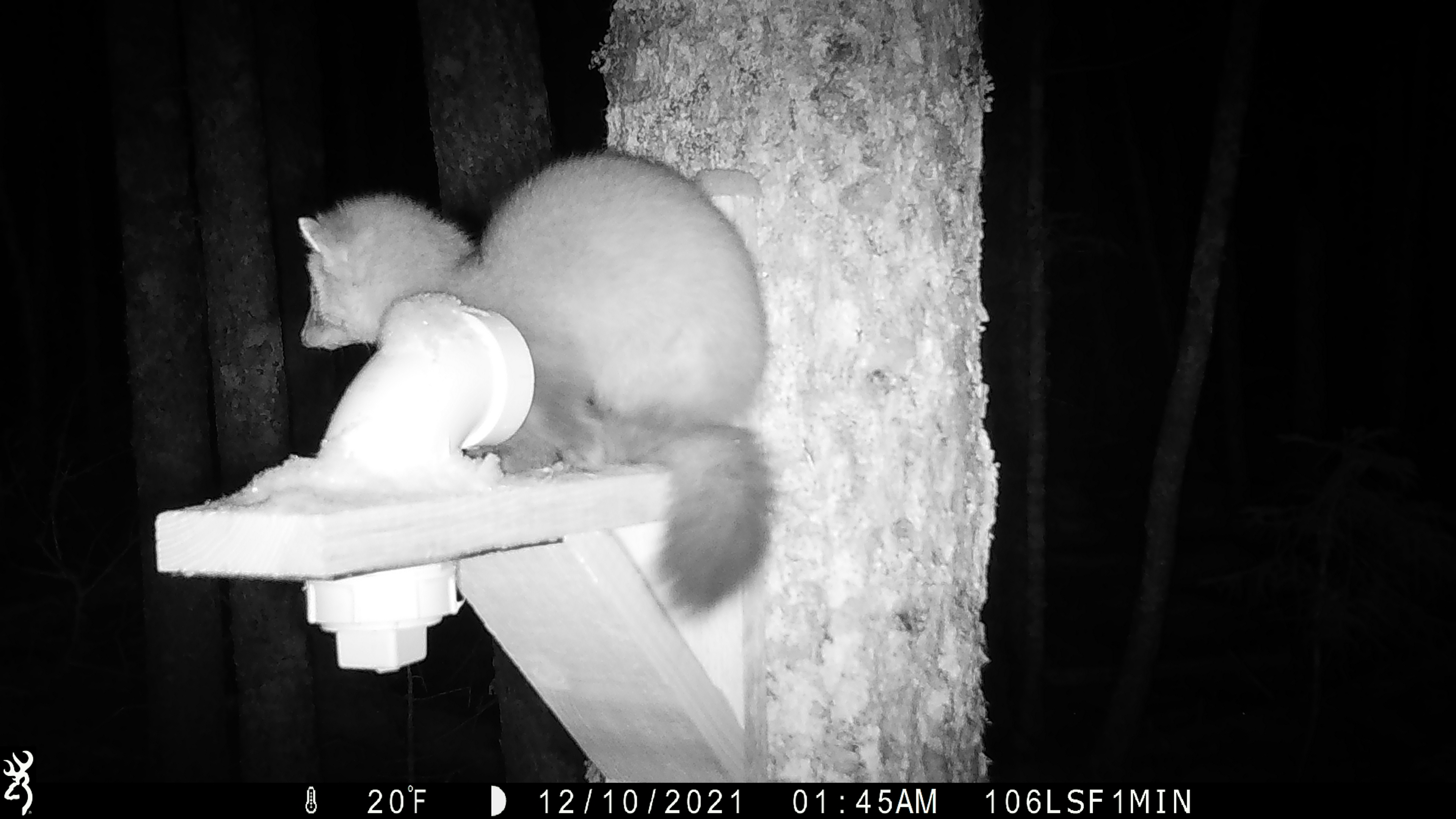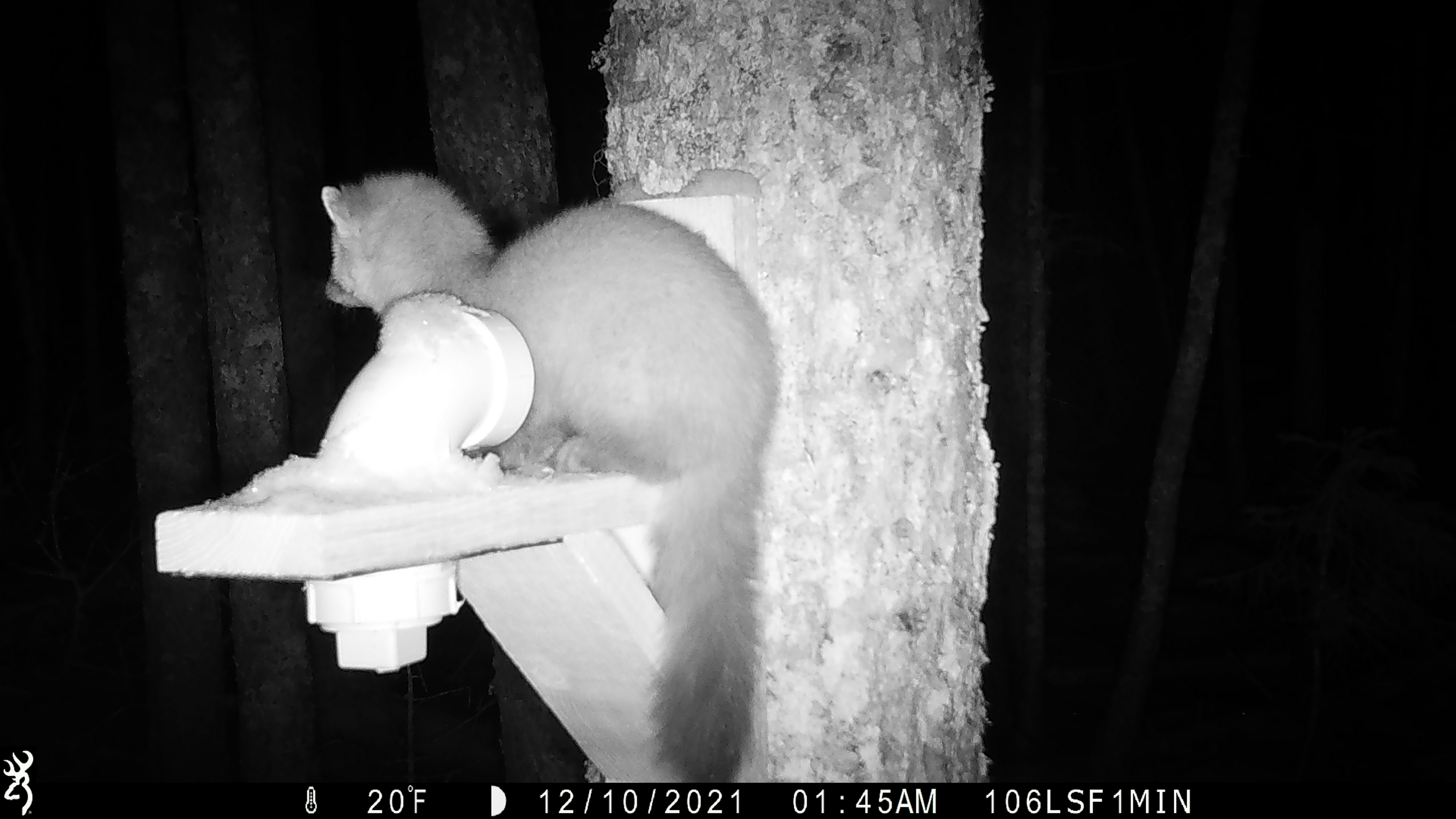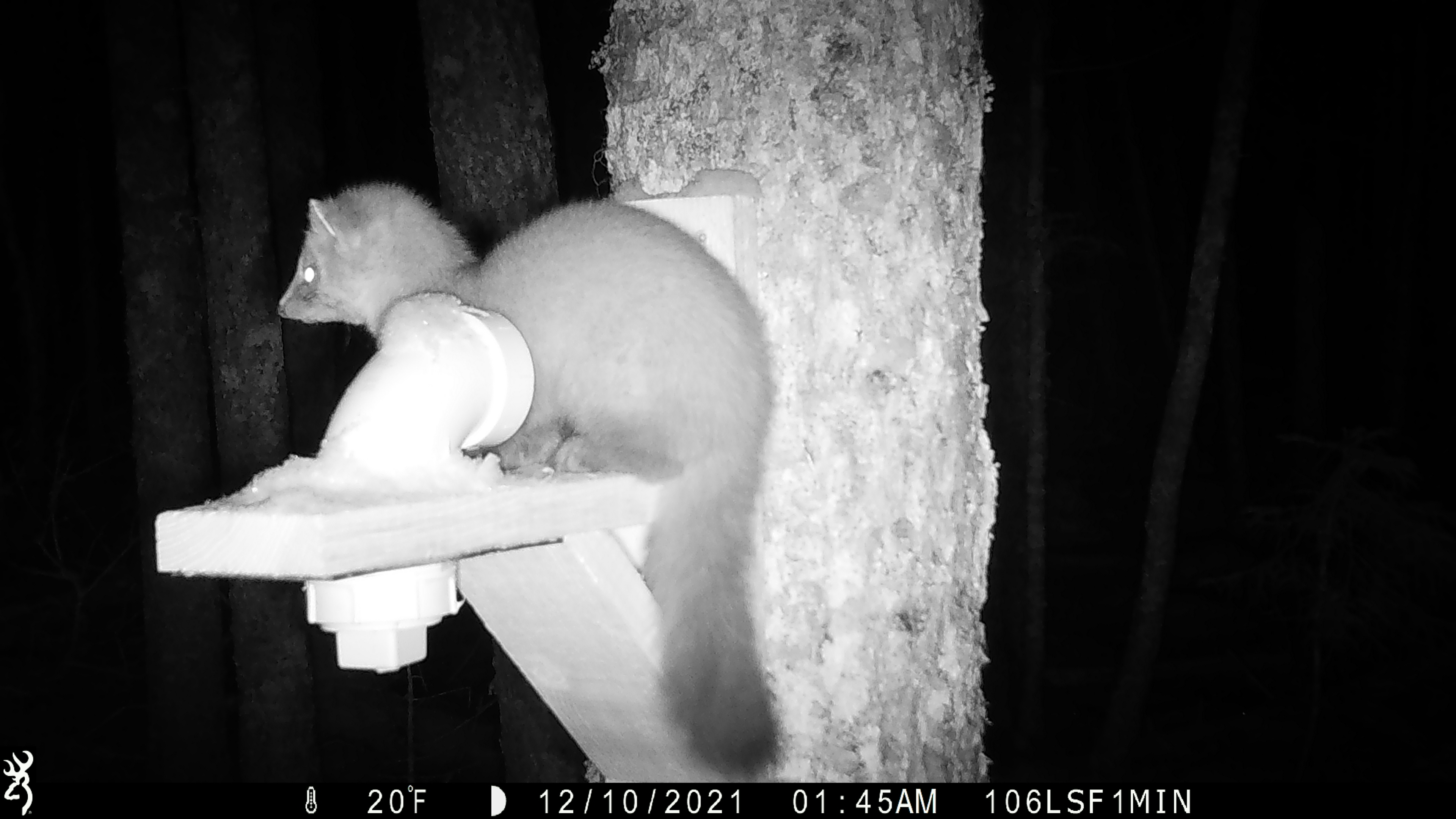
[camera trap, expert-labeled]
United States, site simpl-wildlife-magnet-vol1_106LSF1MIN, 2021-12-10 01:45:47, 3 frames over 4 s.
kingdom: Animalia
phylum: Chordata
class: Mammalia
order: Carnivora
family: Mustelidae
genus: Martes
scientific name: Martes americana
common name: american marten